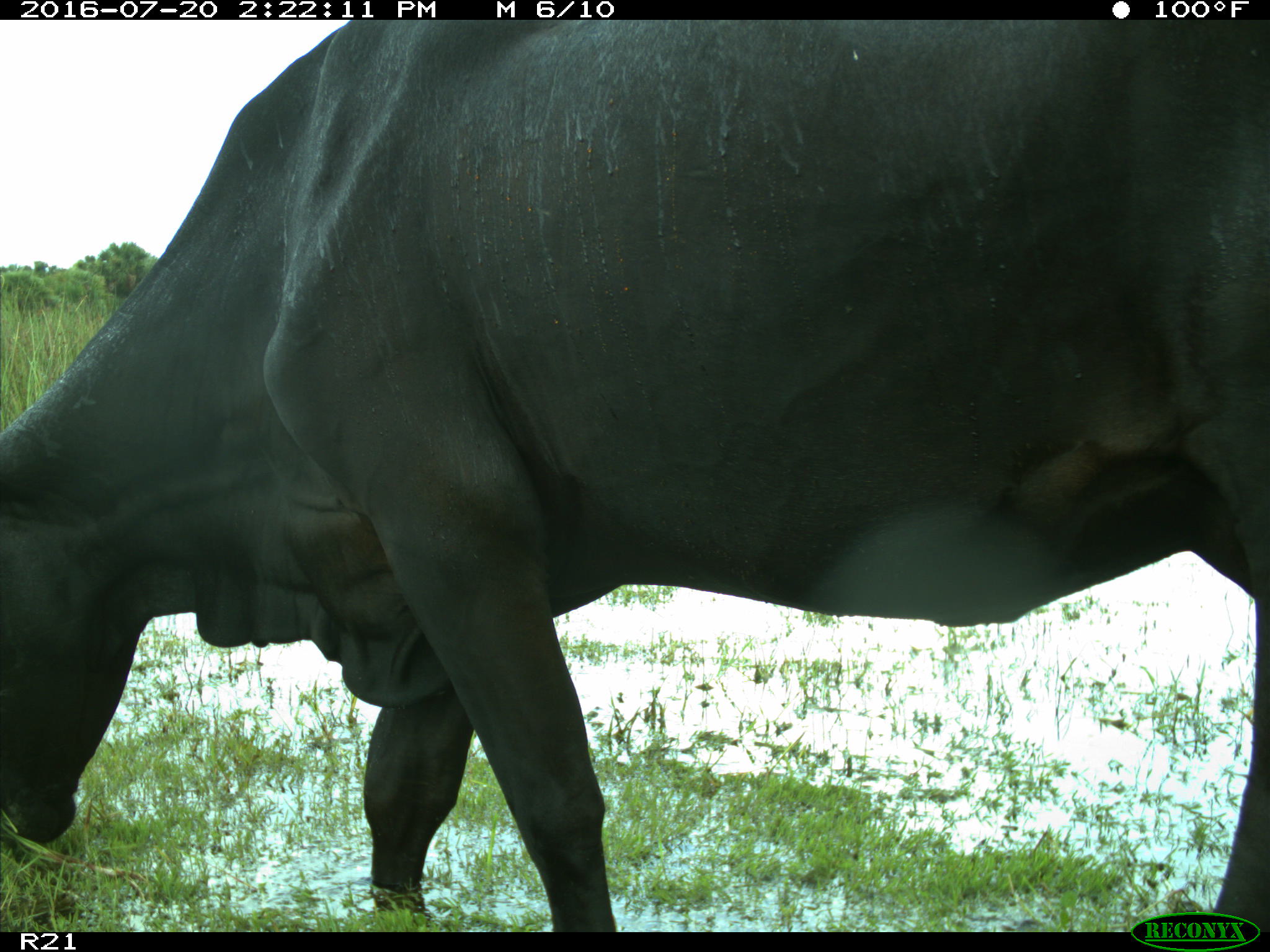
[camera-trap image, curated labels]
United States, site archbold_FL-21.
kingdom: Animalia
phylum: Chordata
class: Mammalia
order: Artiodactyla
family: Bovidae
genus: Bos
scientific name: Bos taurus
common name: domestic cow